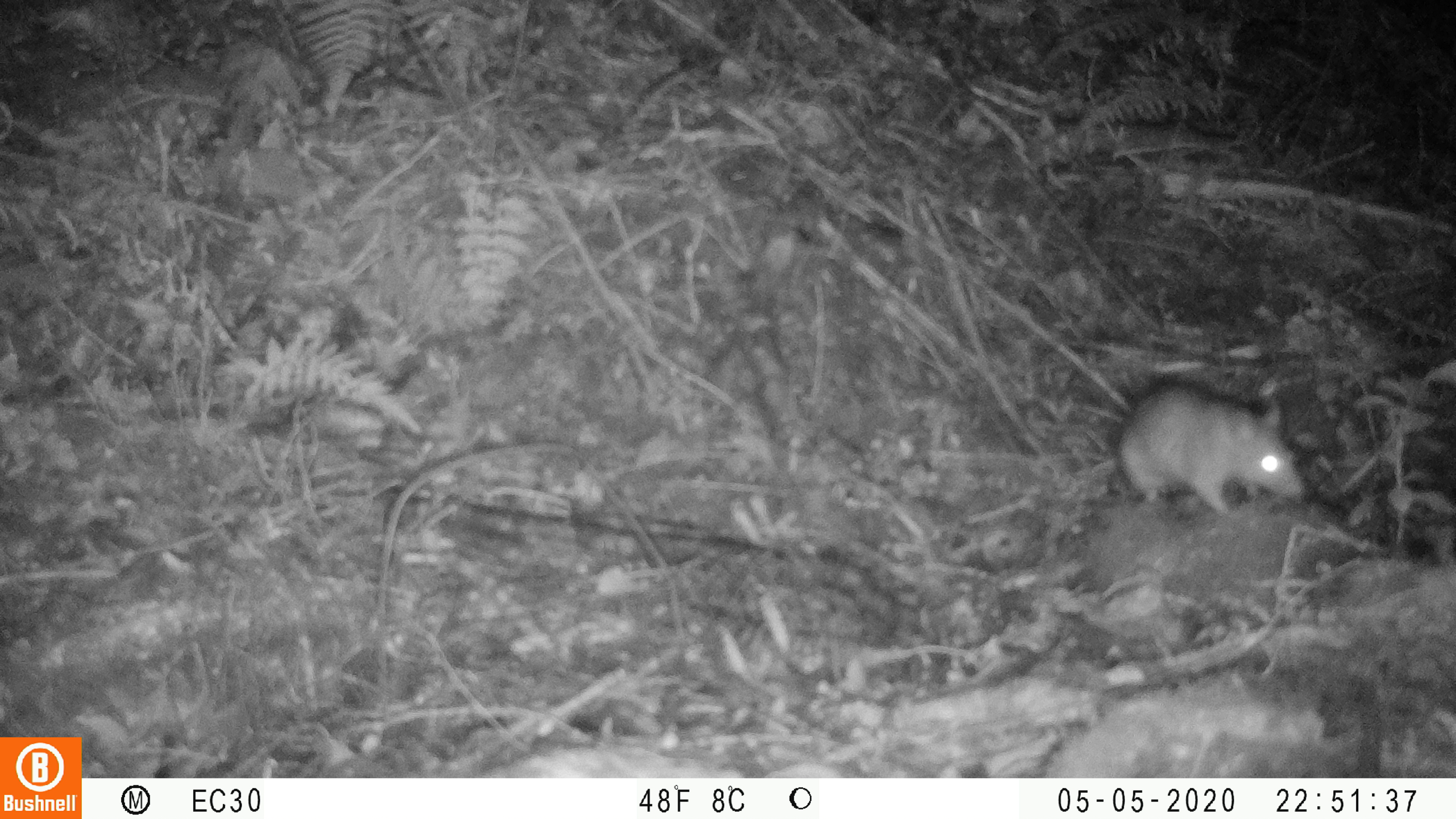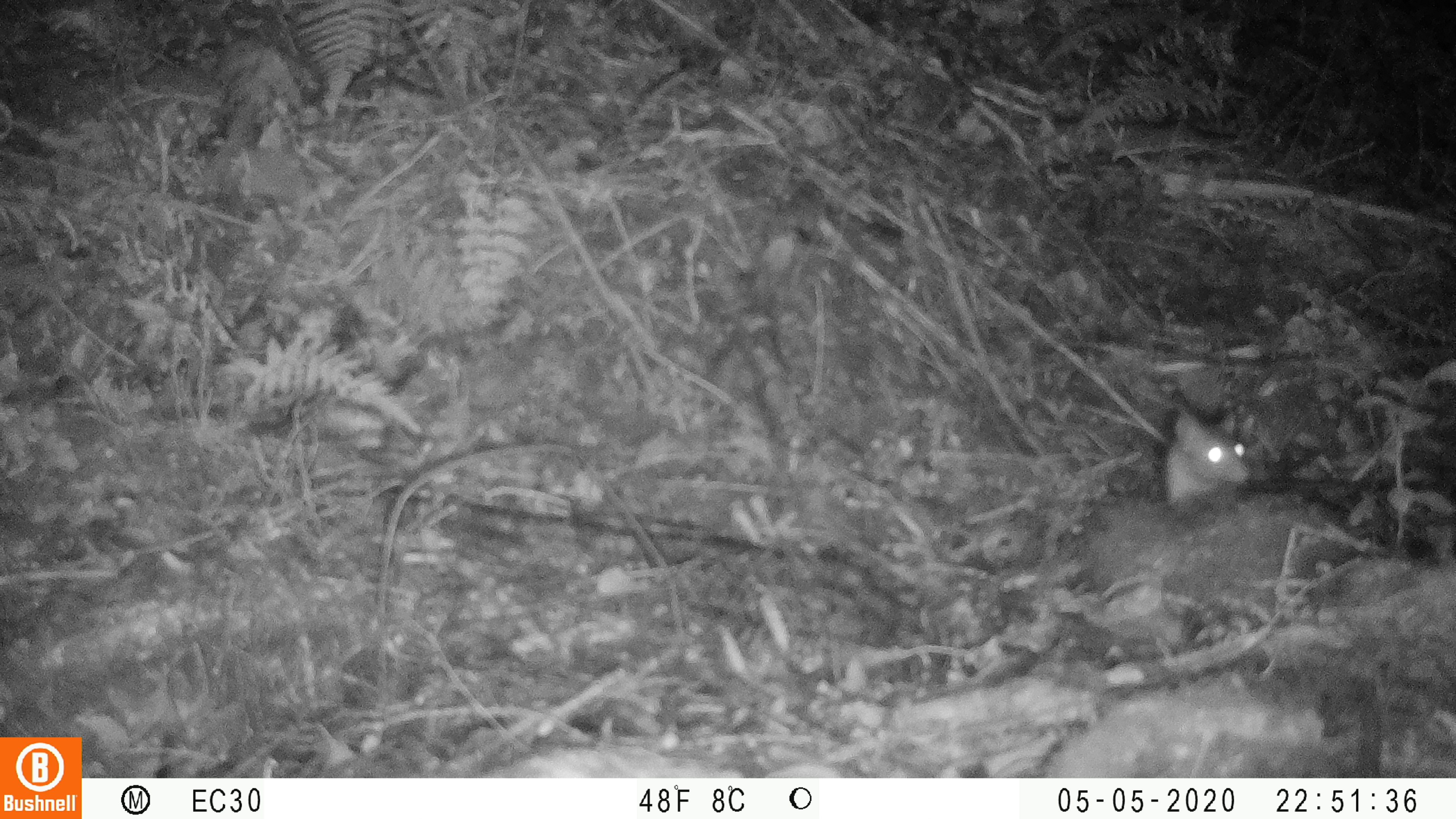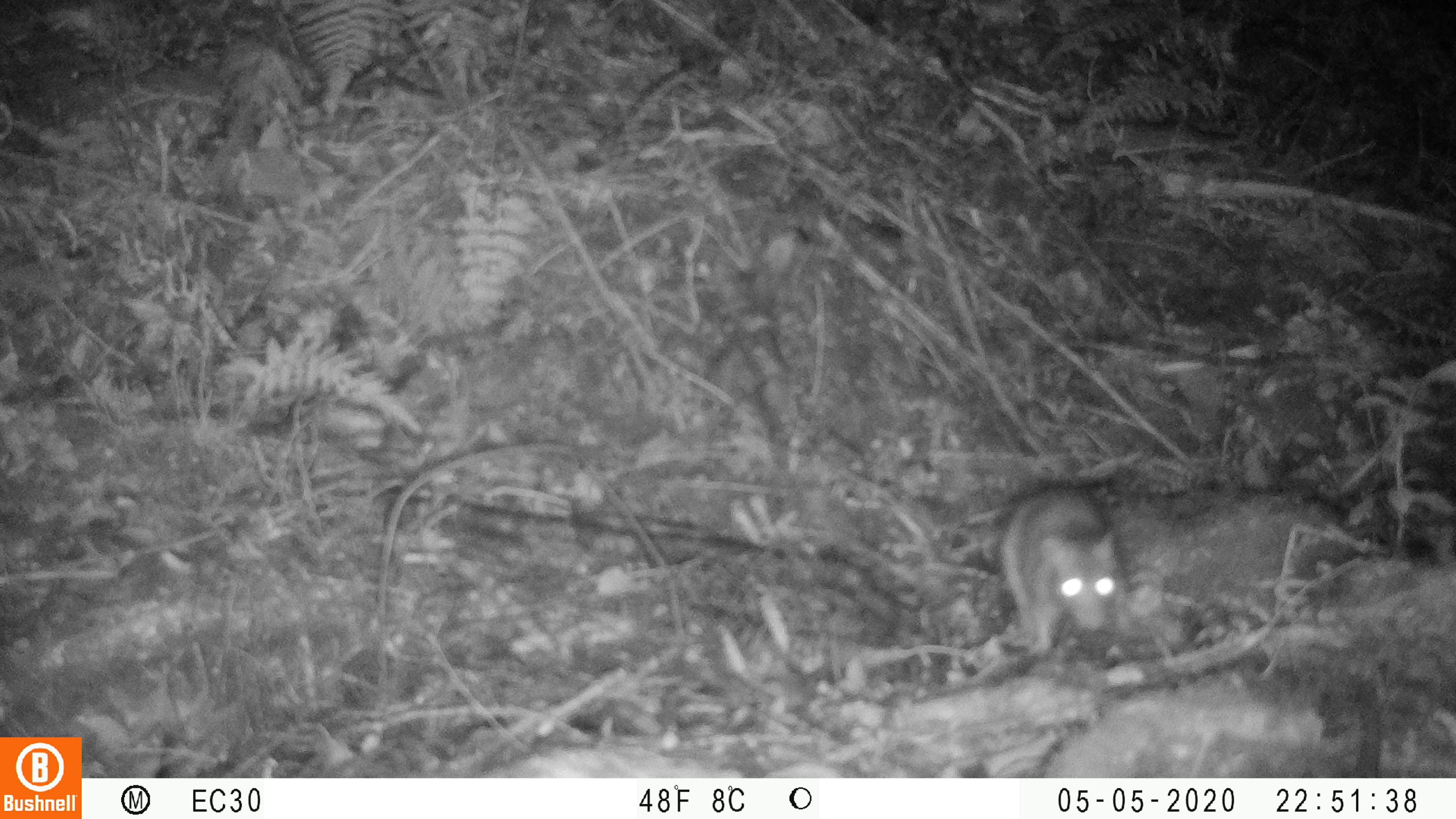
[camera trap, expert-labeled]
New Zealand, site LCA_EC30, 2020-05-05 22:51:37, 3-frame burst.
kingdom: Animalia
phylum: Chordata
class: Mammalia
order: Rodentia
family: Muridae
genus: Rattus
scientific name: Rattus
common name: rat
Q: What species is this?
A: Rat (Rattus).